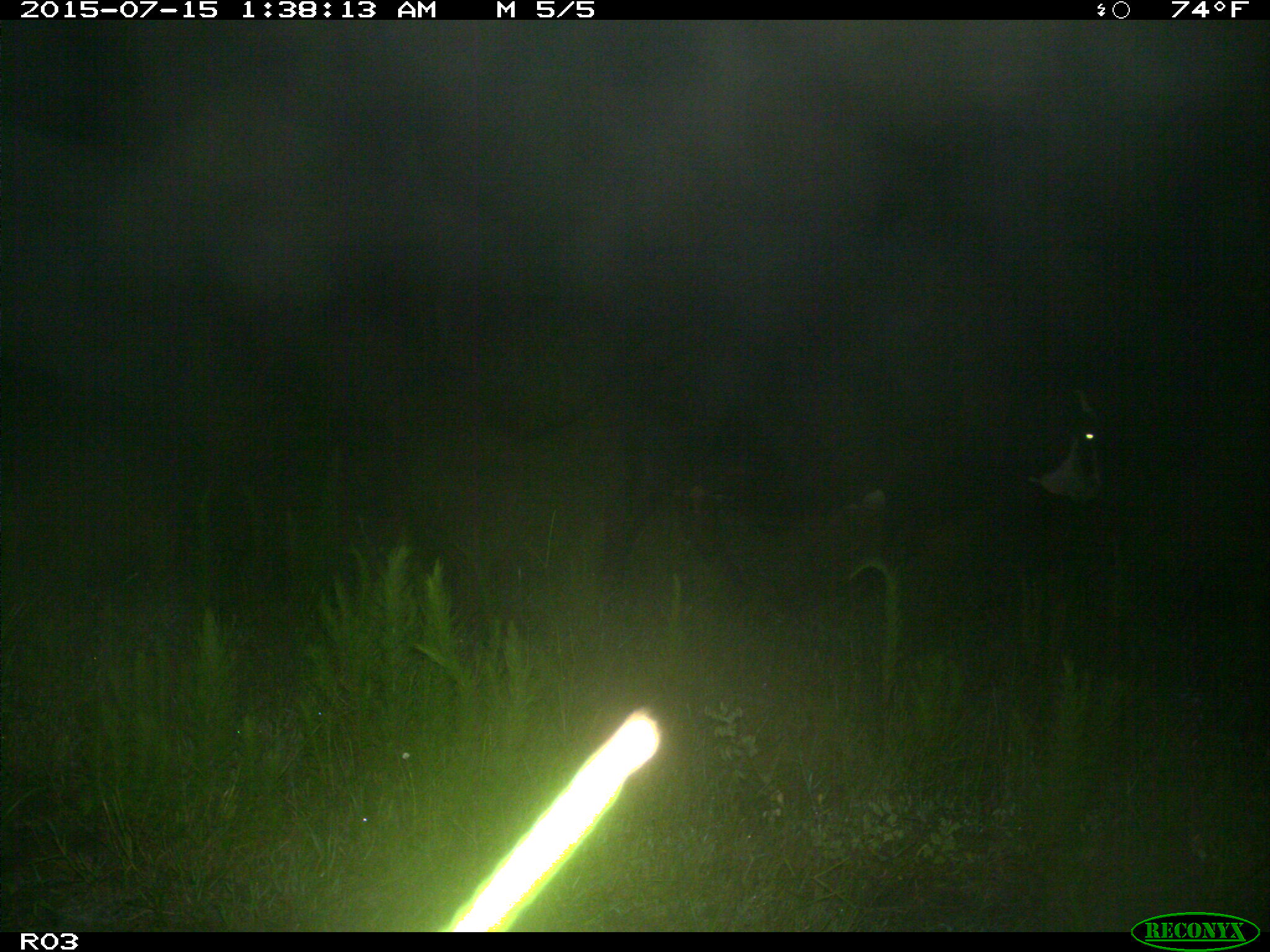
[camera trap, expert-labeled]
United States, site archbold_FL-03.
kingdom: Animalia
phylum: Chordata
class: Mammalia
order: Artiodactyla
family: Bovidae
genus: Bos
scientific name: Bos taurus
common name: domestic cow